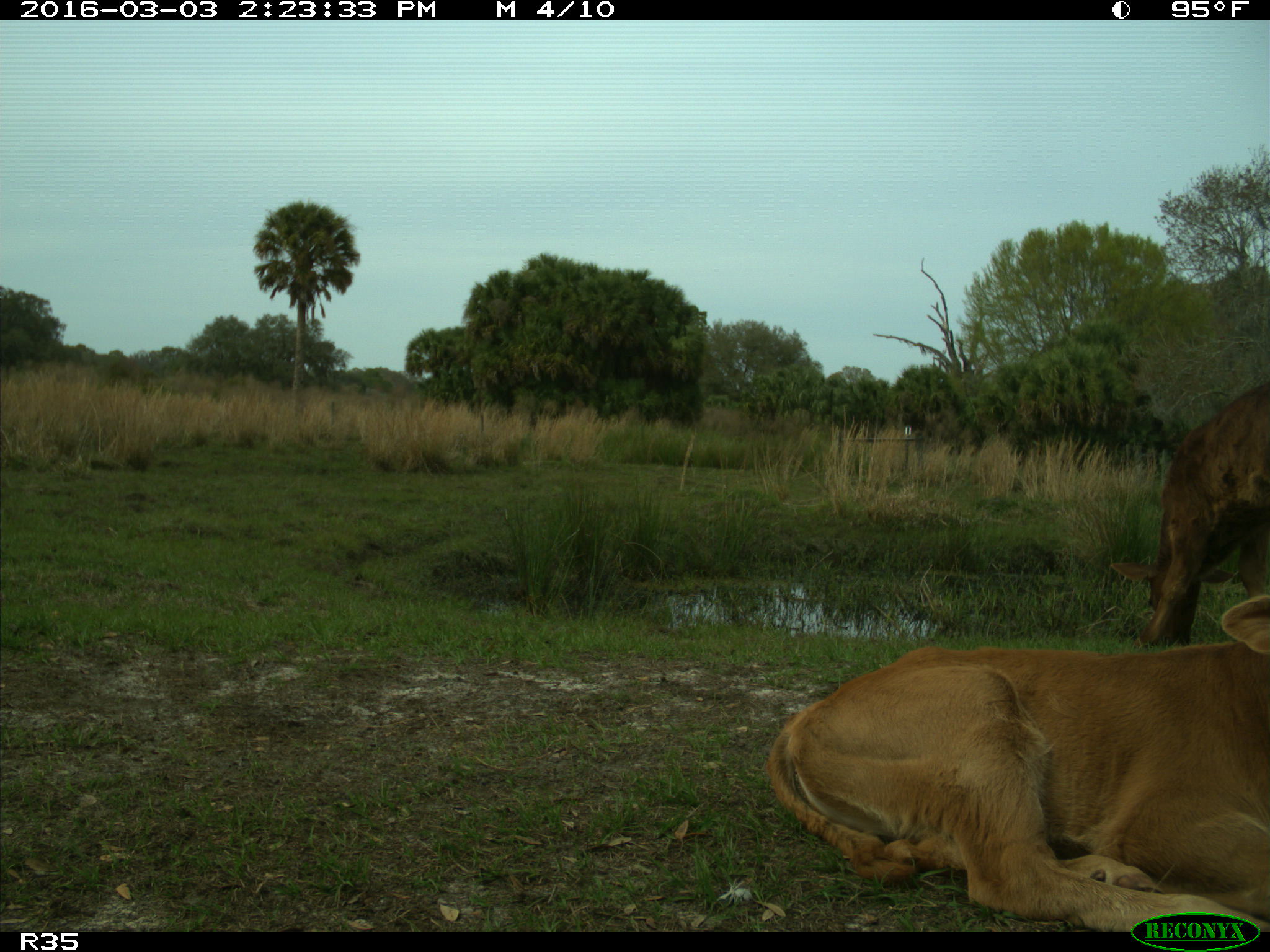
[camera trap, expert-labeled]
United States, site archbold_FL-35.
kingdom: Animalia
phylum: Chordata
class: Mammalia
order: Artiodactyla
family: Bovidae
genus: Bos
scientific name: Bos taurus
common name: domestic cow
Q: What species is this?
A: Bos taurus (domestic cow).